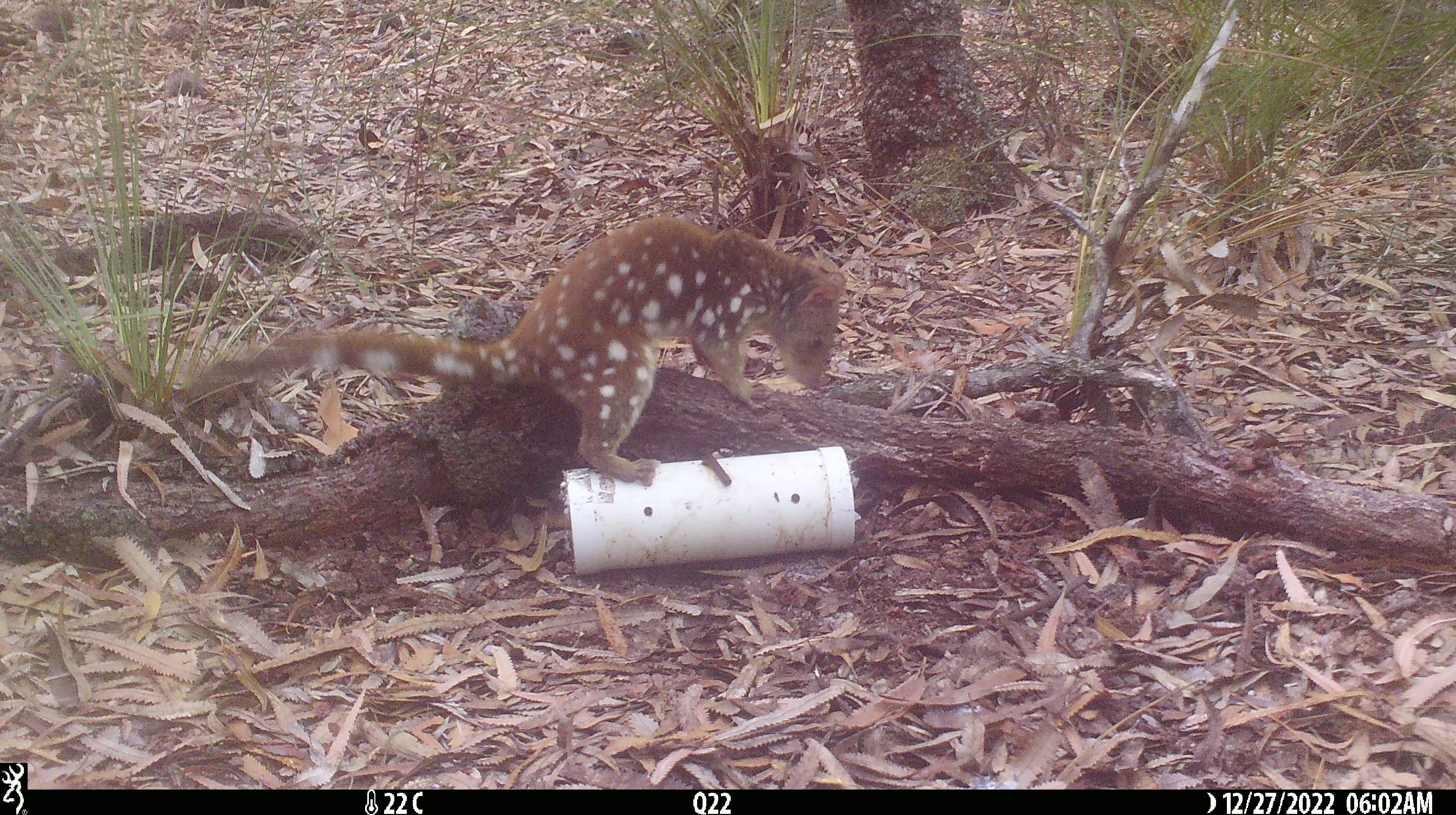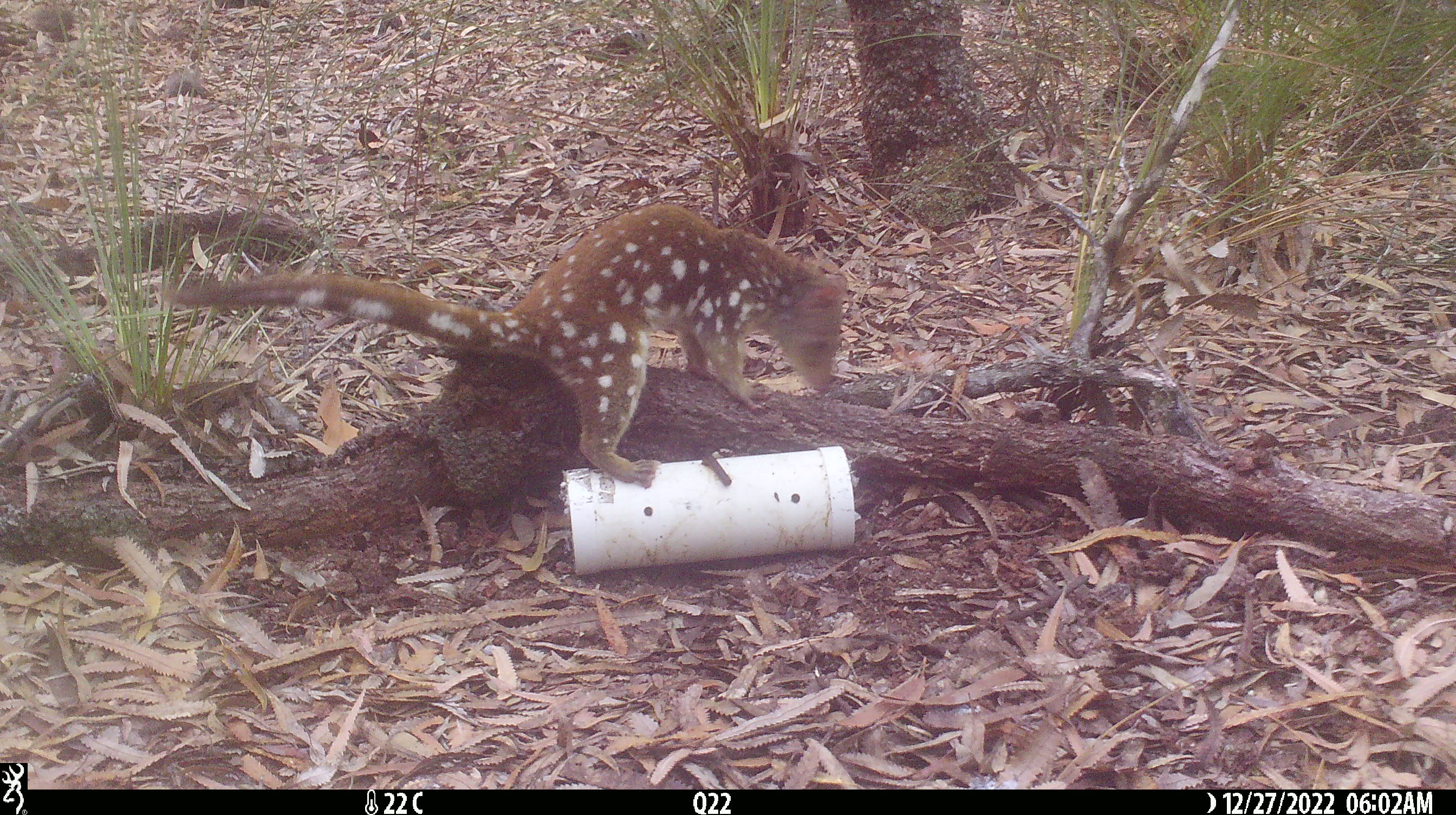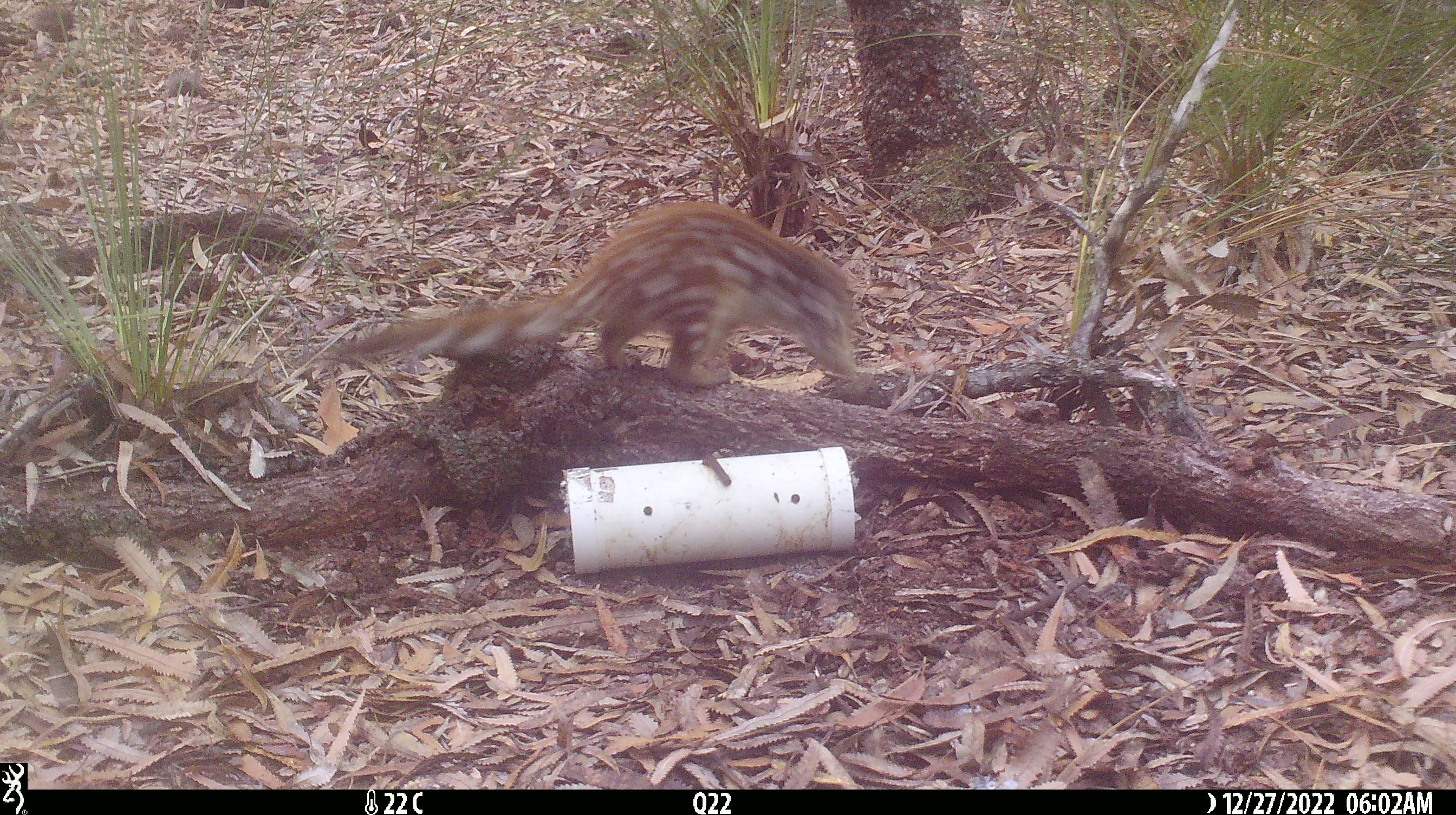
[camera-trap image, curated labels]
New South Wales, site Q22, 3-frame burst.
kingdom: Animalia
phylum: Chordata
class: Mammalia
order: Dasyuromorphia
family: Dasyuridae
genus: Dasyurus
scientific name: Dasyurus maculatus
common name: spotted-tailed quoll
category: quoll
Quoll (spotted-tailed quoll) (Dasyurus maculatus).